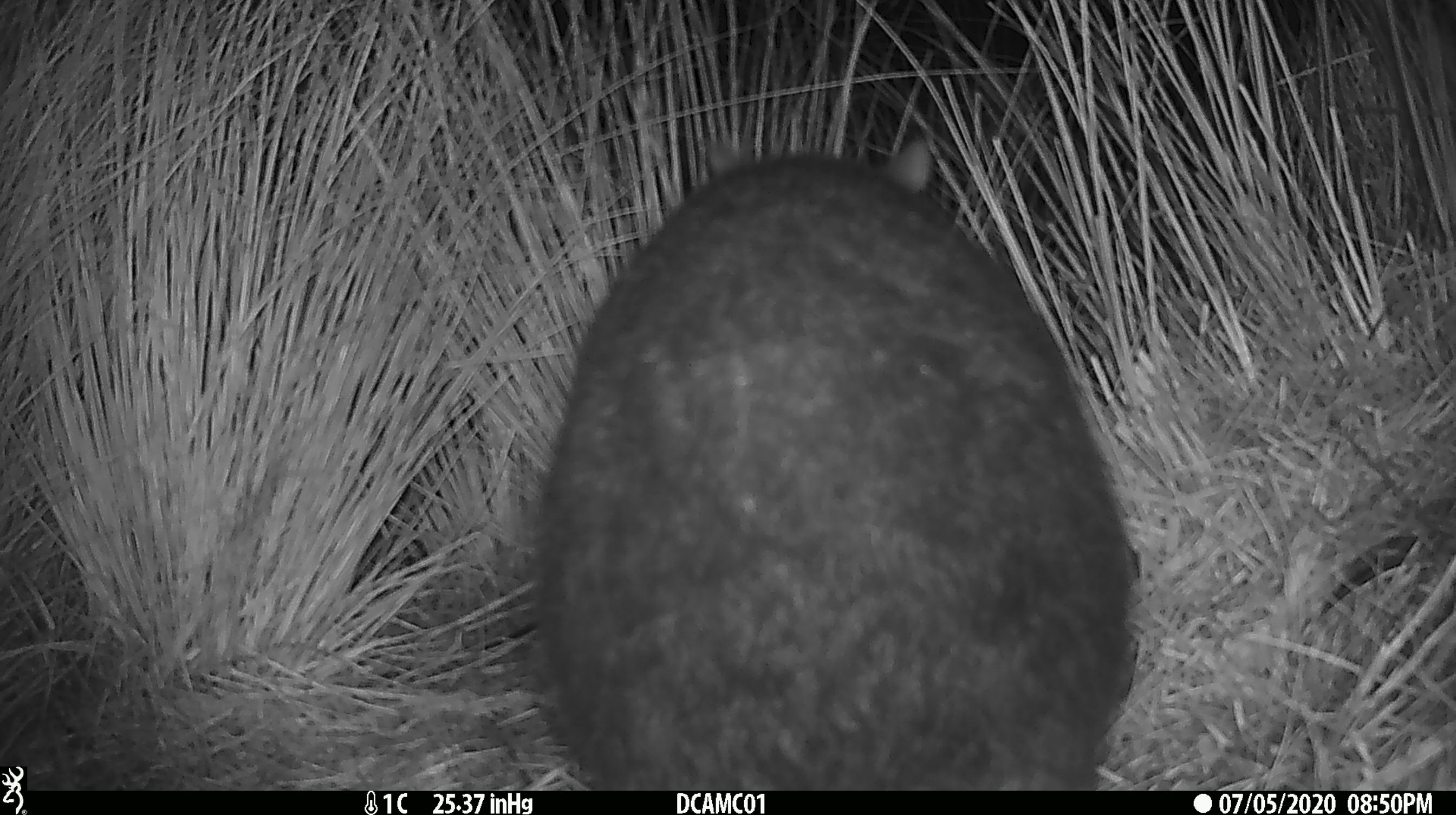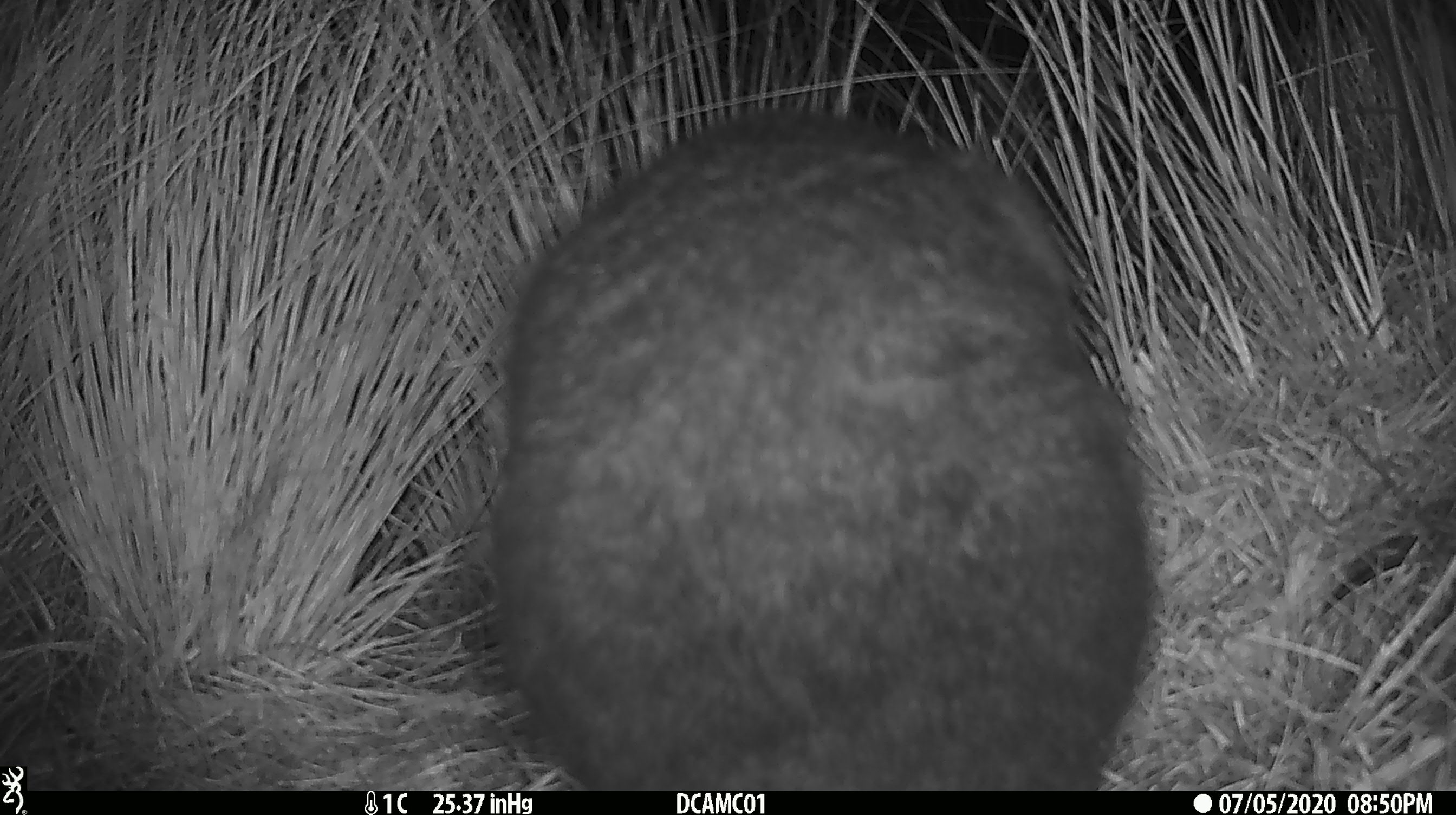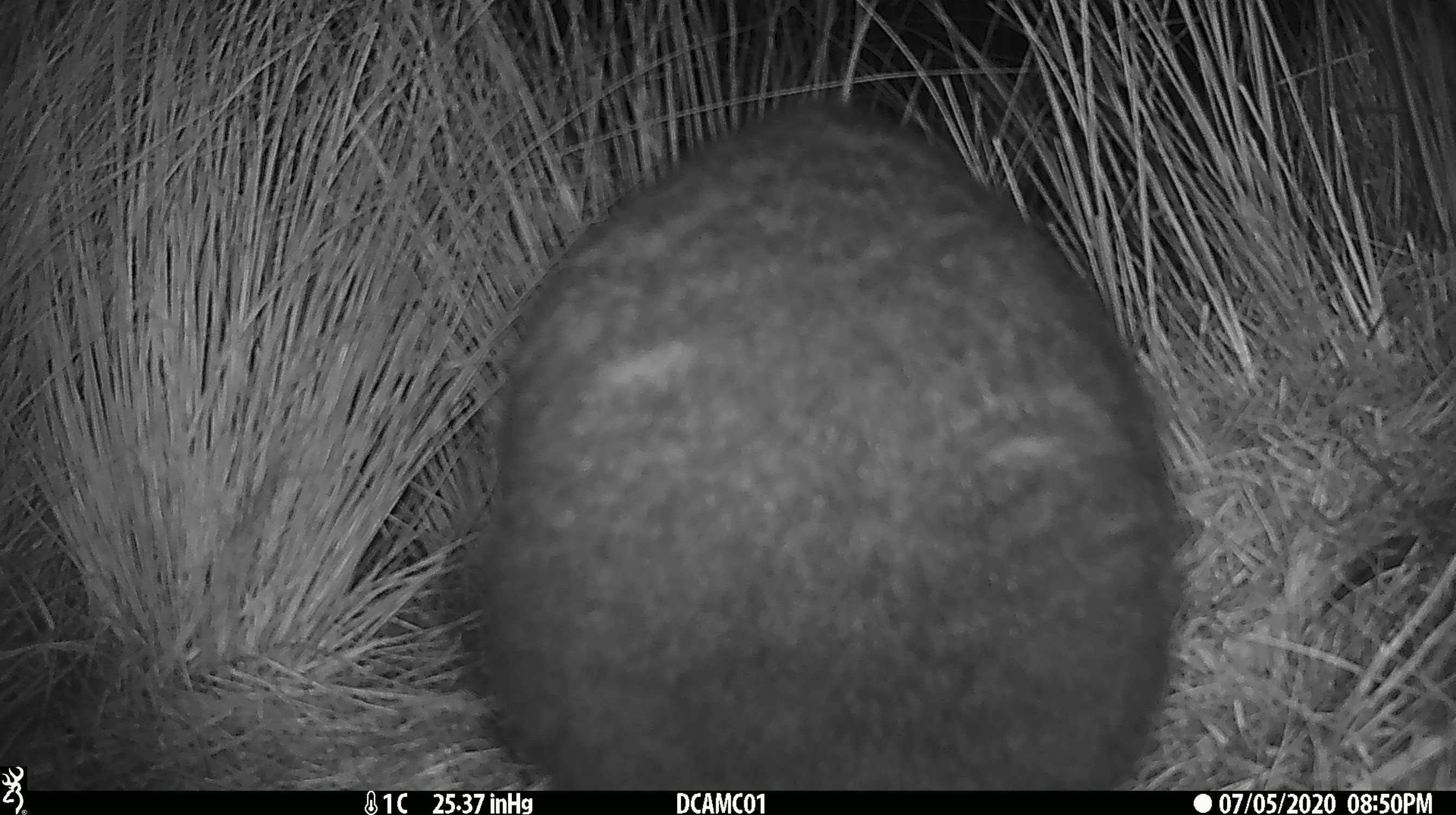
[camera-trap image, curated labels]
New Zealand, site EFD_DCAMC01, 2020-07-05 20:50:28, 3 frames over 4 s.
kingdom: Animalia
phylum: Chordata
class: Mammalia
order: Diprotodontia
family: Phalangeridae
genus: Trichosurus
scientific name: Trichosurus vulpecula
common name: common brushtail possum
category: possum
Possum (common brushtail possum) (Trichosurus vulpecula).